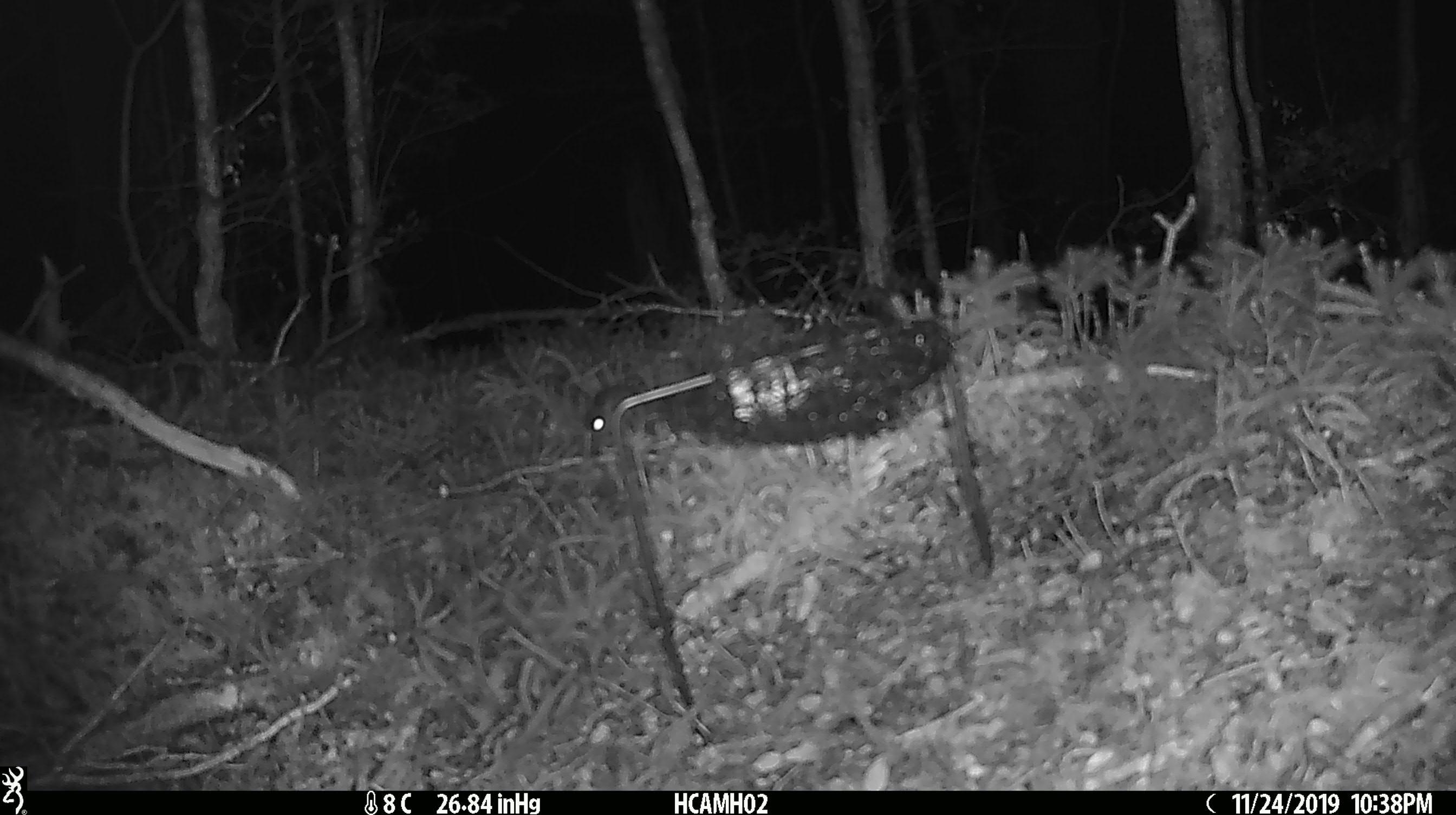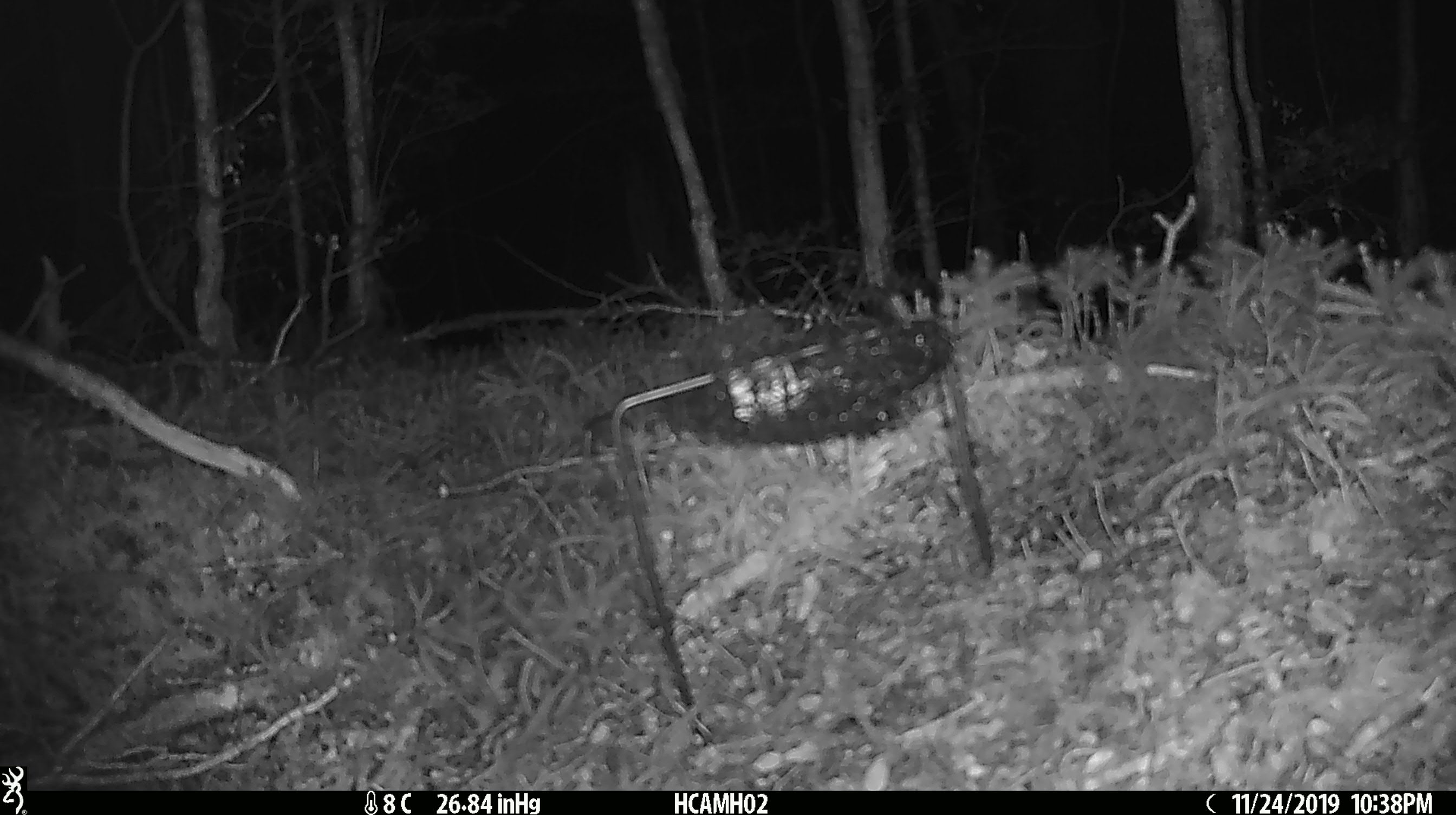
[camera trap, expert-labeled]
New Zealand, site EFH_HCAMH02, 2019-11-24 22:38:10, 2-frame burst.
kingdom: Animalia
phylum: Chordata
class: Mammalia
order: Rodentia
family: Muridae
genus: Mus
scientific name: Mus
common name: mouse